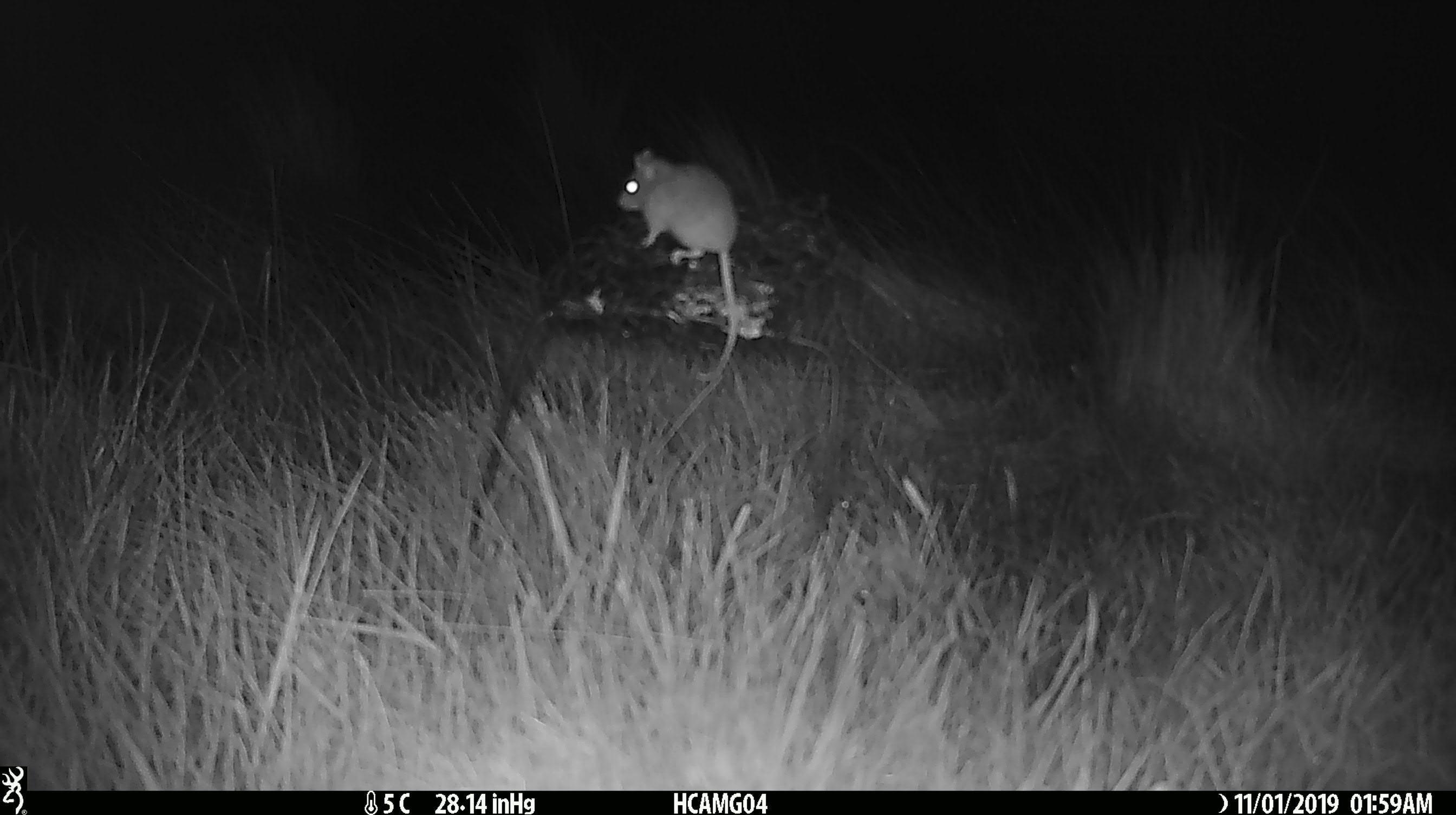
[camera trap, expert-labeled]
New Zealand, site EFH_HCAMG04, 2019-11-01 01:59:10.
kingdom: Animalia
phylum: Chordata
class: Mammalia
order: Rodentia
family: Muridae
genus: Mus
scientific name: Mus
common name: mouse